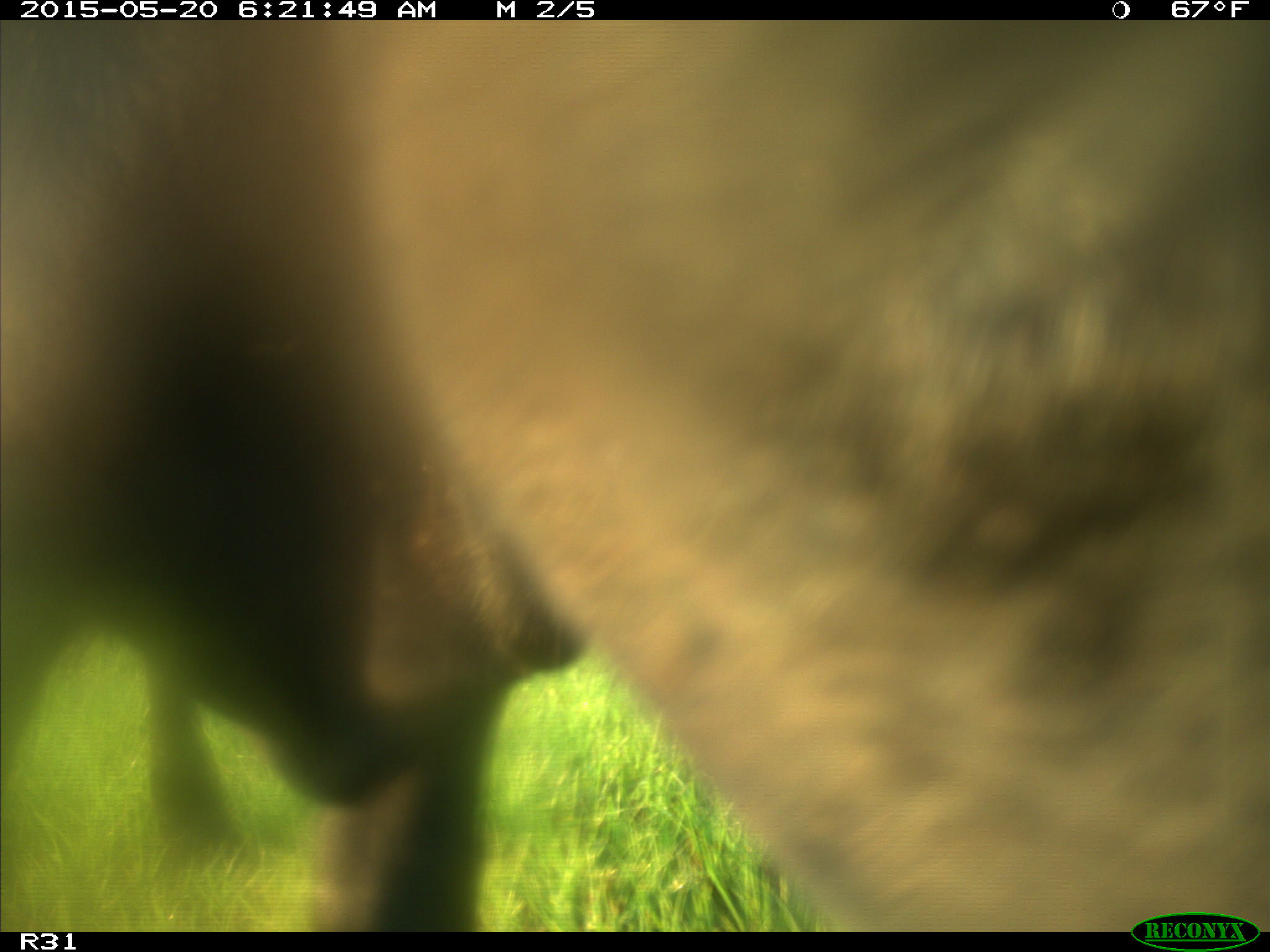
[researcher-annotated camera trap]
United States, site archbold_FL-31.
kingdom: Animalia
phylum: Chordata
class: Mammalia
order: Artiodactyla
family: Bovidae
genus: Bos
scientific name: Bos taurus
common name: domestic cow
Bos taurus (domestic cow).